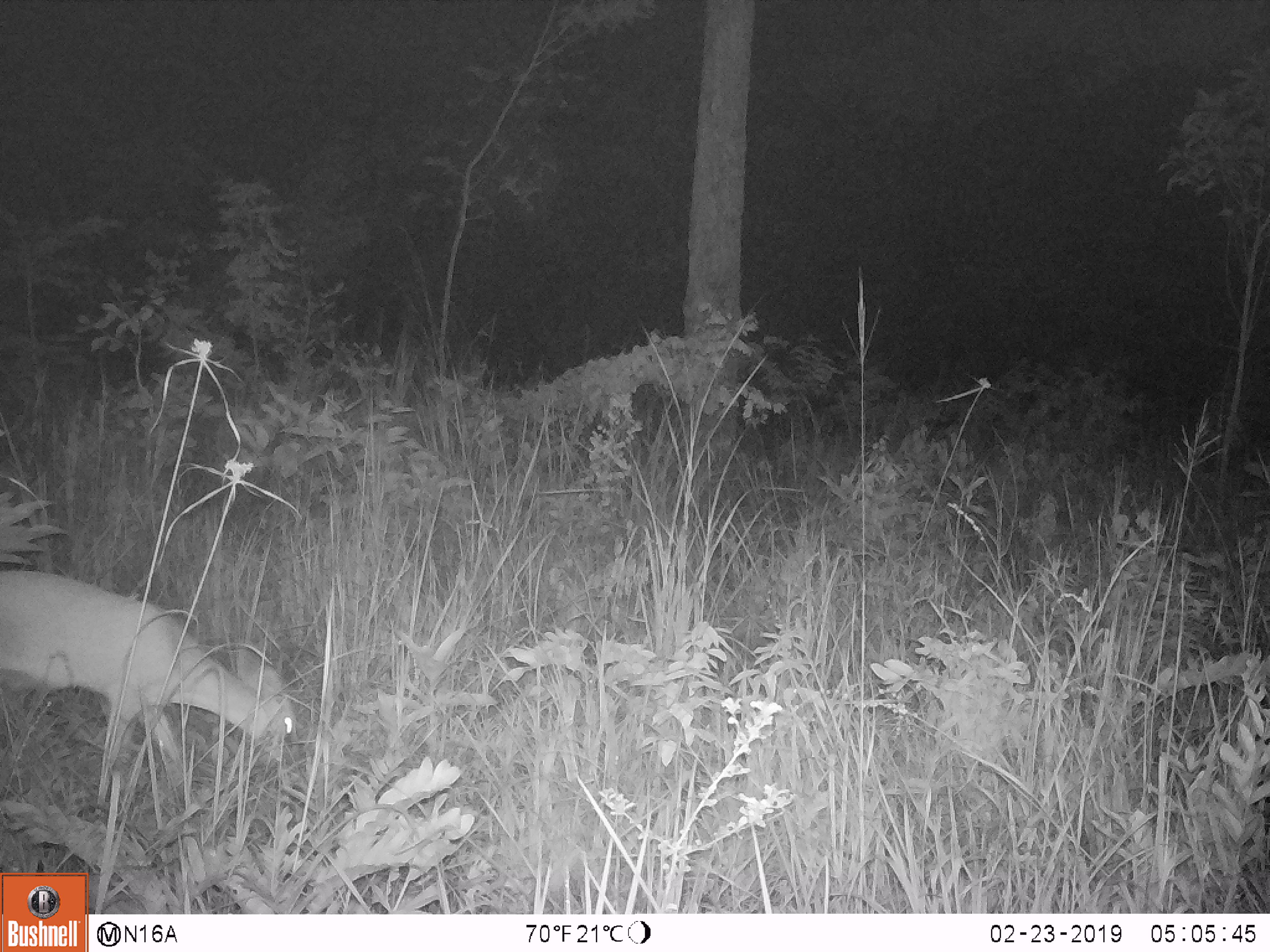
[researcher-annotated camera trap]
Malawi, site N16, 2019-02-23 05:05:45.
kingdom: Animalia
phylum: Chordata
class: Mammalia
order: Artiodactyla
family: Bovidae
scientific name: Antilopinae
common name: small antelope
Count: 1.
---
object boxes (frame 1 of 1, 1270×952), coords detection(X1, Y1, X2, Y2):
small antelope: detection(1, 556, 311, 808)